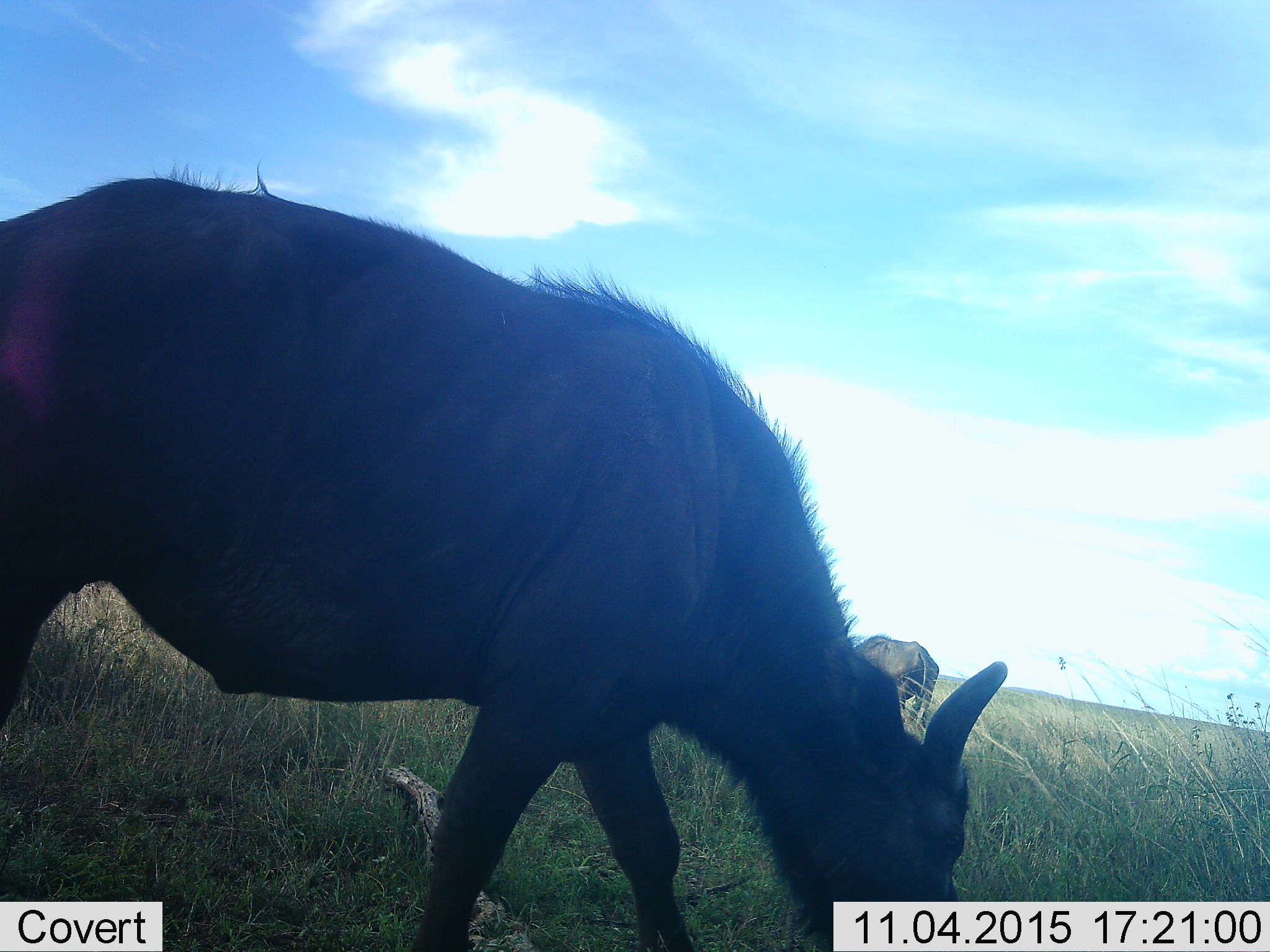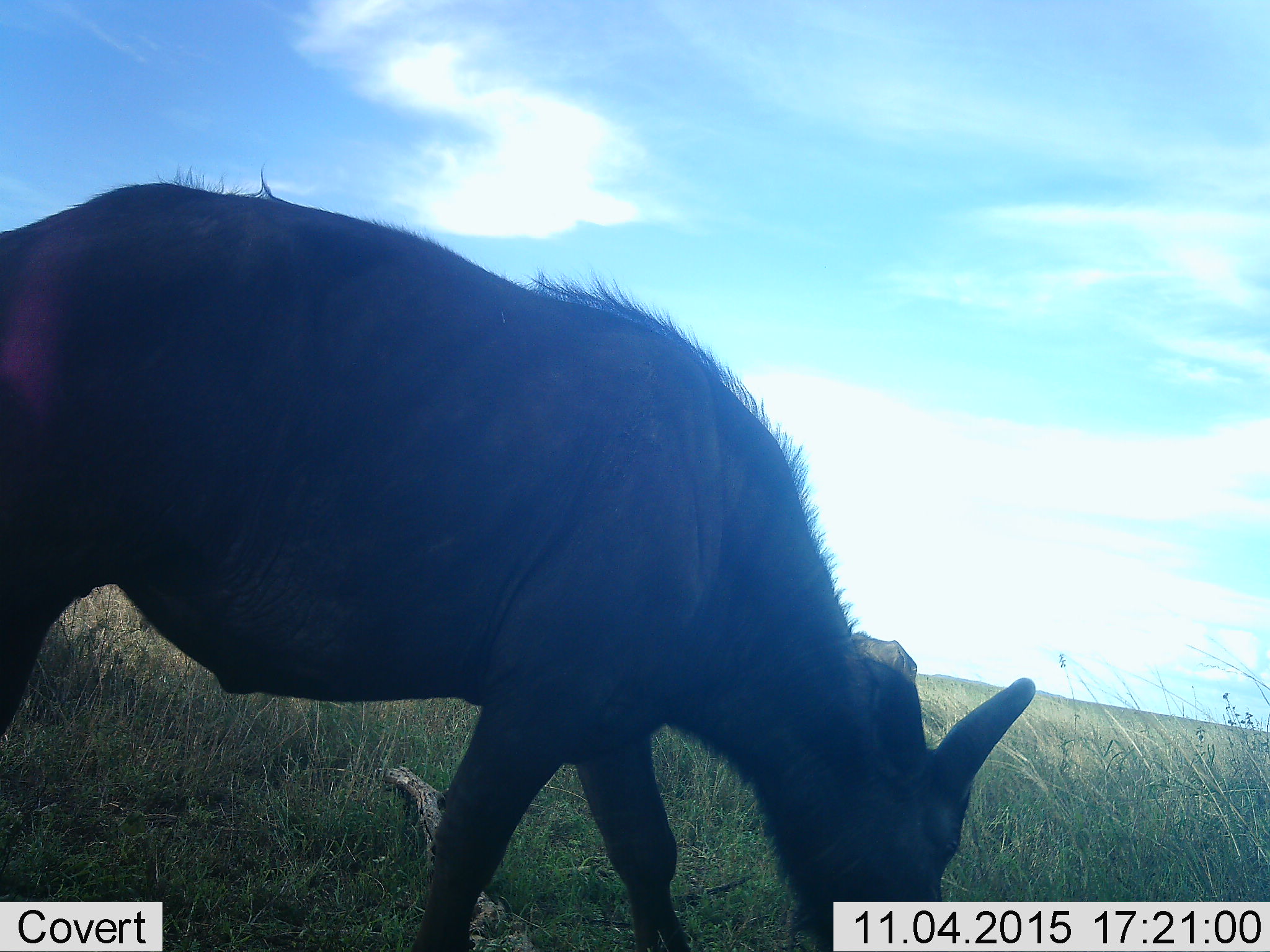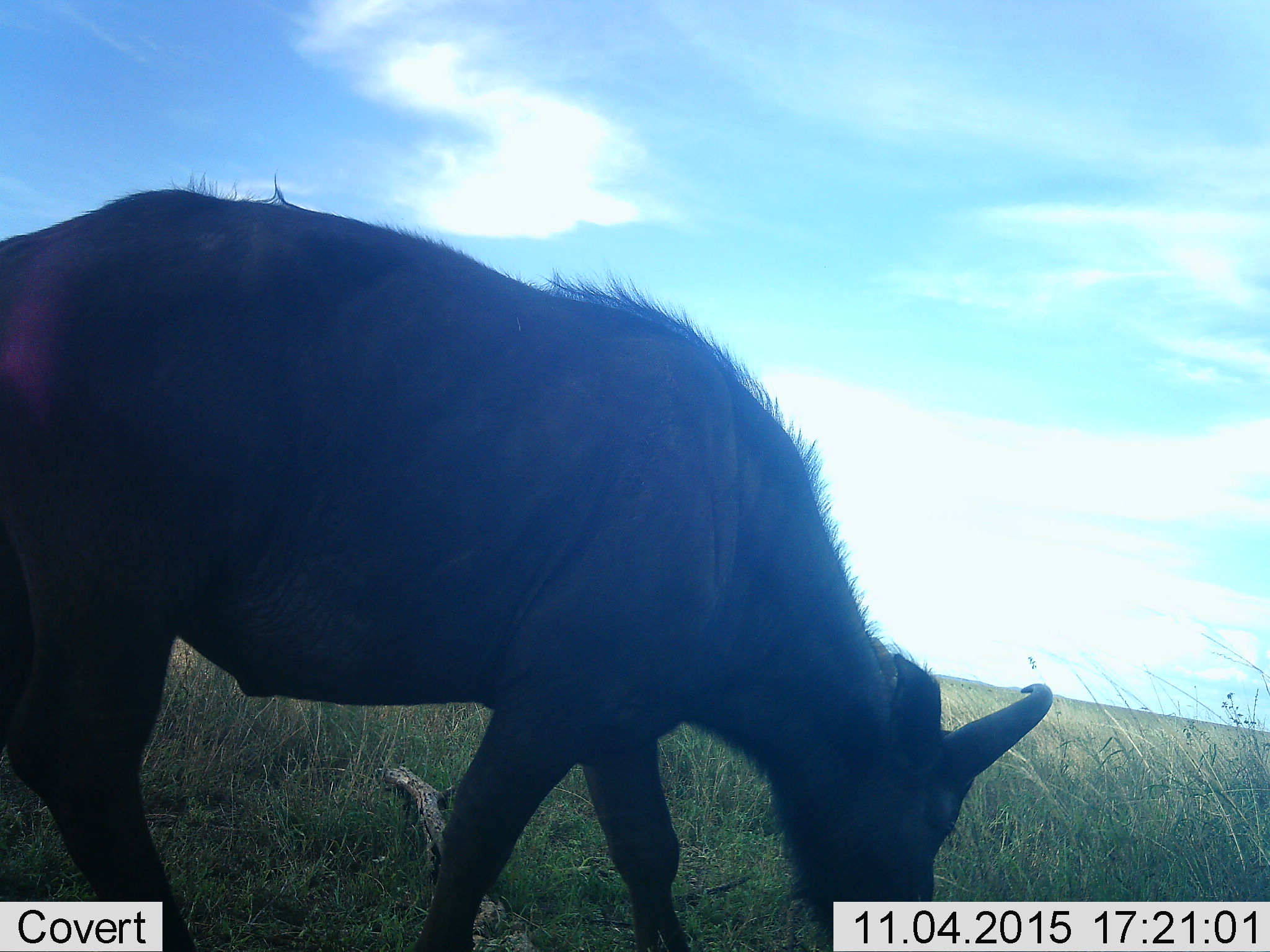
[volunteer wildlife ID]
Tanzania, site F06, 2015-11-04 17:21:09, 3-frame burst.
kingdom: Animalia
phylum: Chordata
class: Mammalia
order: Artiodactyla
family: Bovidae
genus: Connochaetes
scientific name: Connochaetes taurinus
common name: blue wildebeest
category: wildebeest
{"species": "wildebeest (blue wildebeest) (Connochaetes taurinus)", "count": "2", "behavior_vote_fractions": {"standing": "33%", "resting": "0%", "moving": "8%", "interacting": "0%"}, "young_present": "17%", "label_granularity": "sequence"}